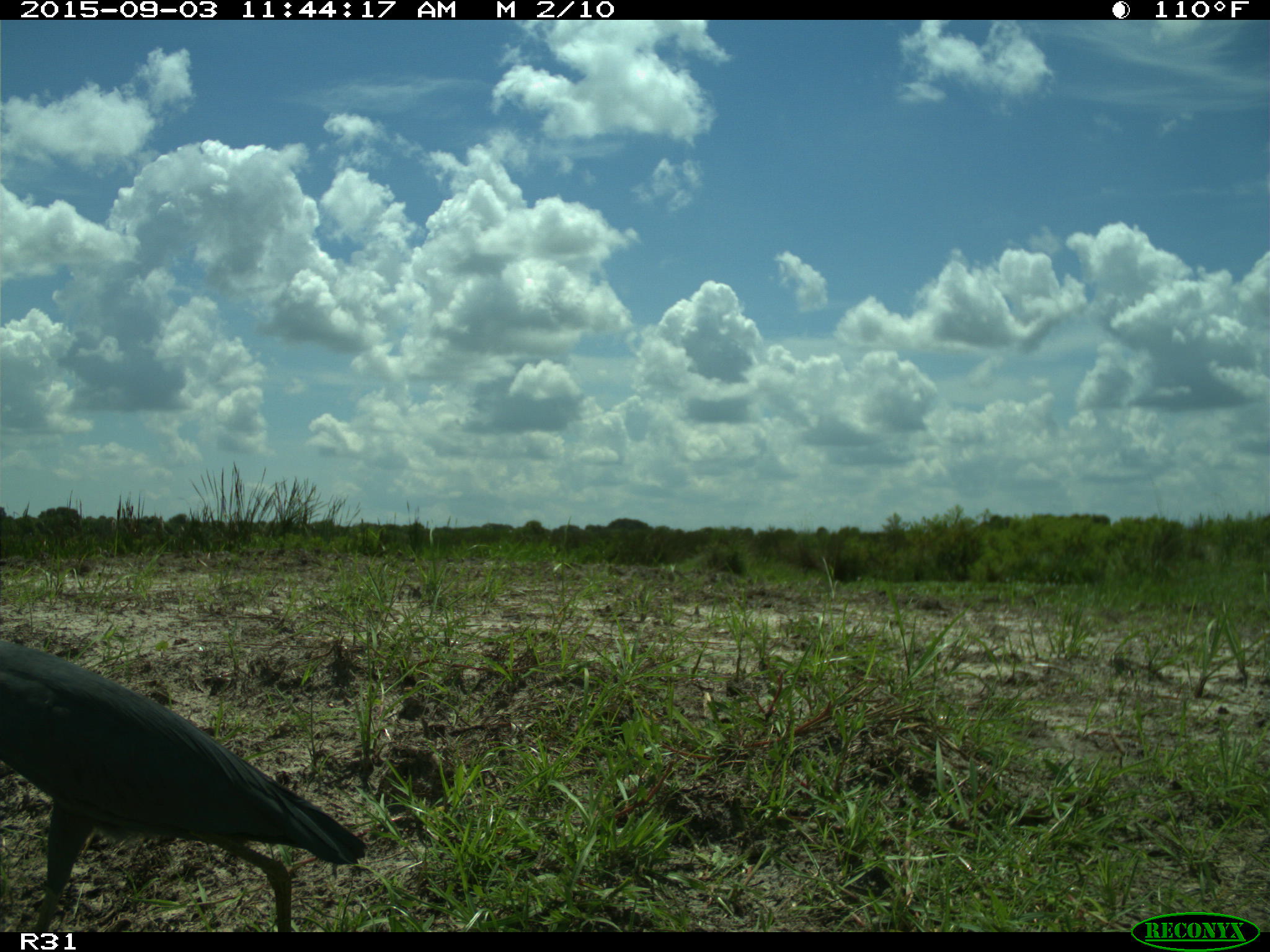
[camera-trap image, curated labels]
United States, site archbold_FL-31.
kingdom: Animalia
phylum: Chordata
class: Aves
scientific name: Aves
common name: birds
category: unidentified bird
Unidentified bird (birds) (Aves).